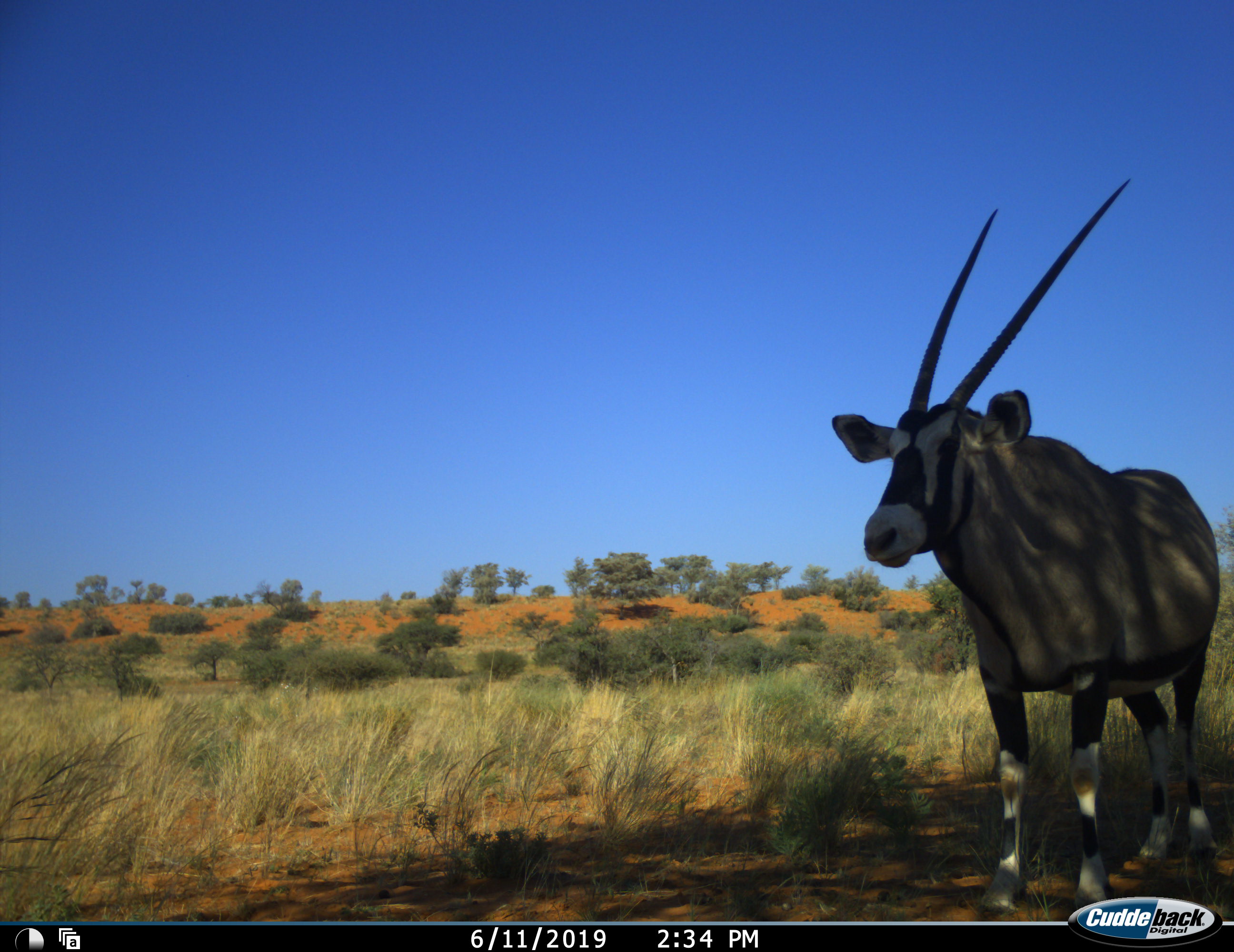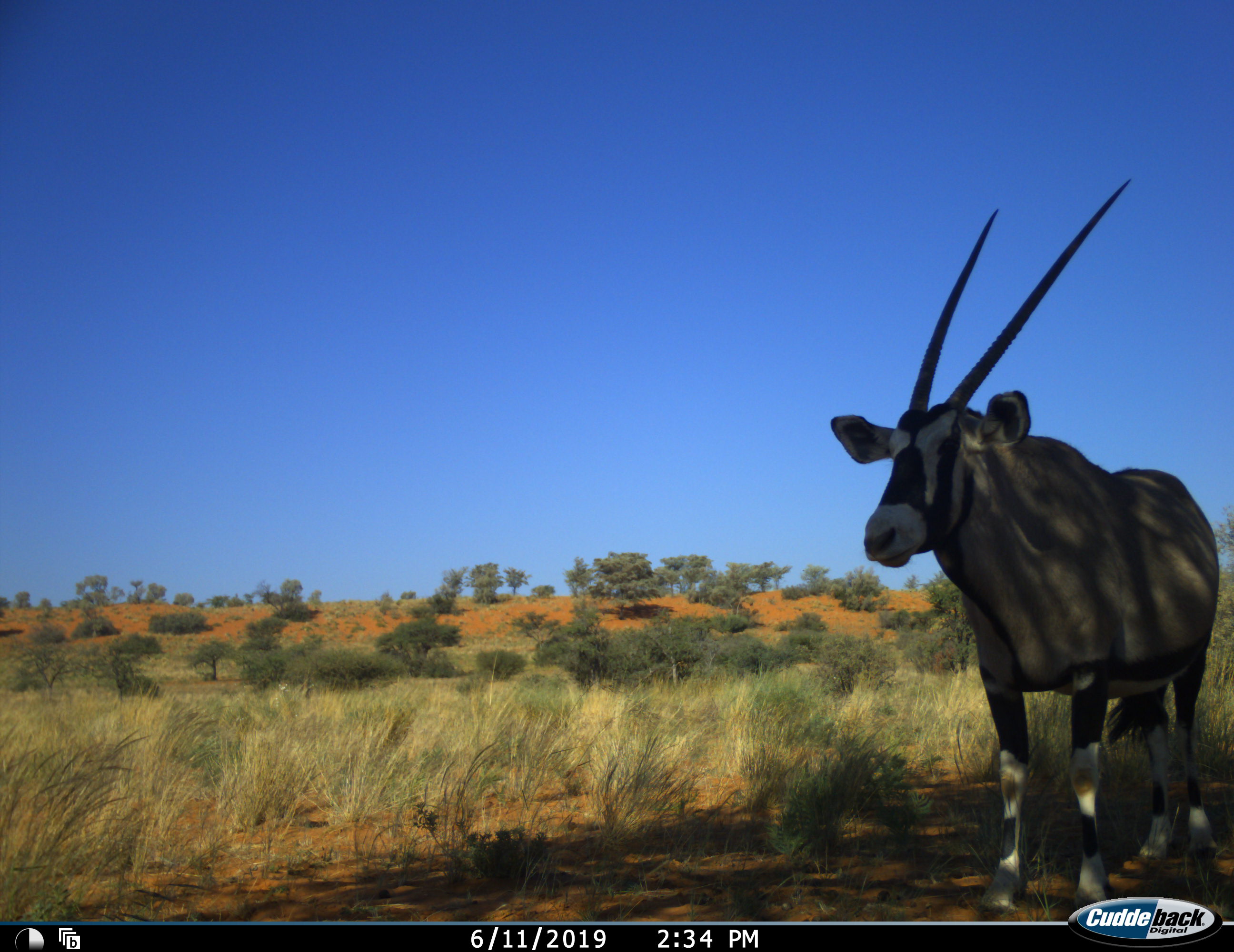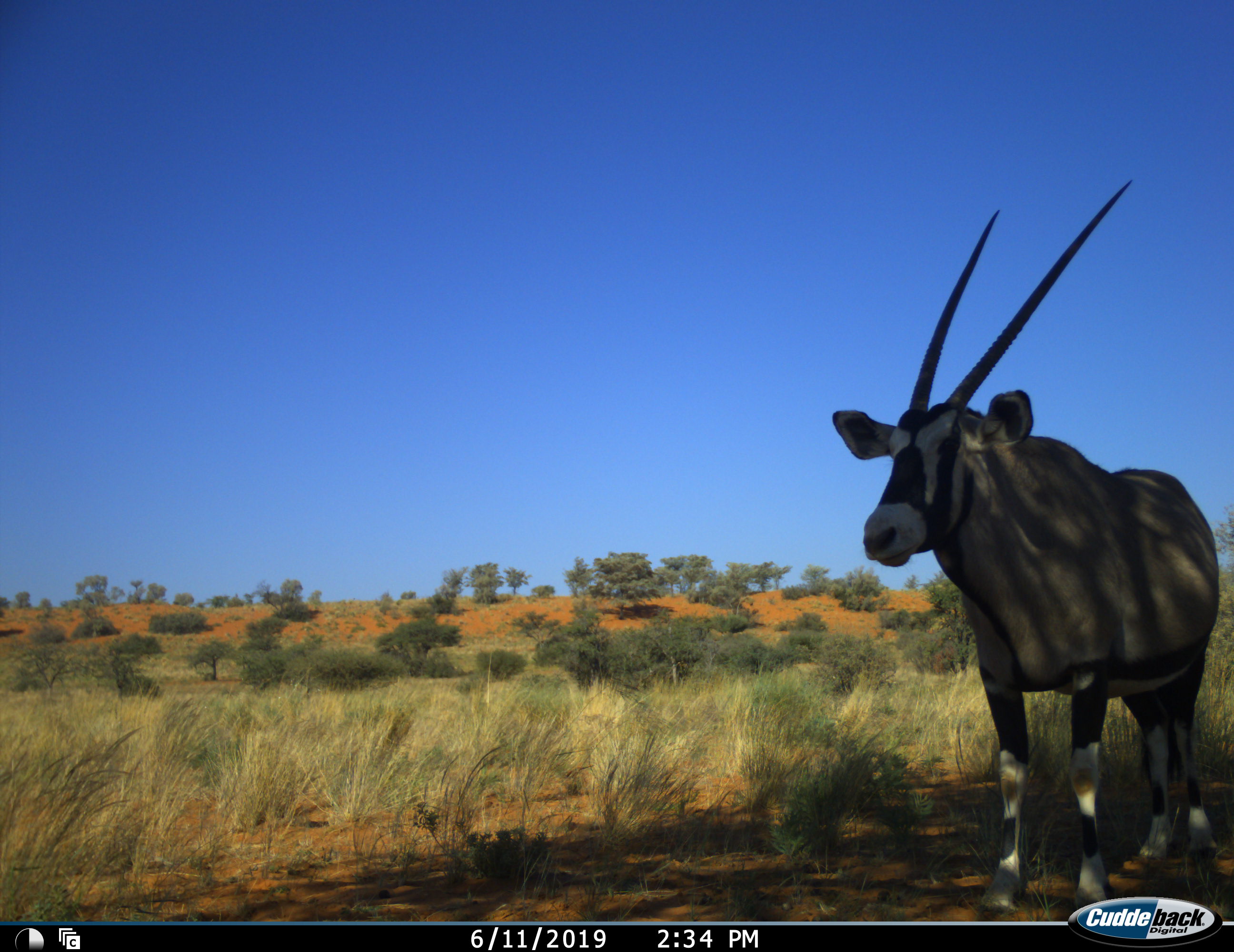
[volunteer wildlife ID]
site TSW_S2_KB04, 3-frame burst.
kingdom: Animalia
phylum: Chordata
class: Mammalia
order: Artiodactyla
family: Bovidae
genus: Oryx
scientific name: Oryx gazella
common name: gemsbok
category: oryx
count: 1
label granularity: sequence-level